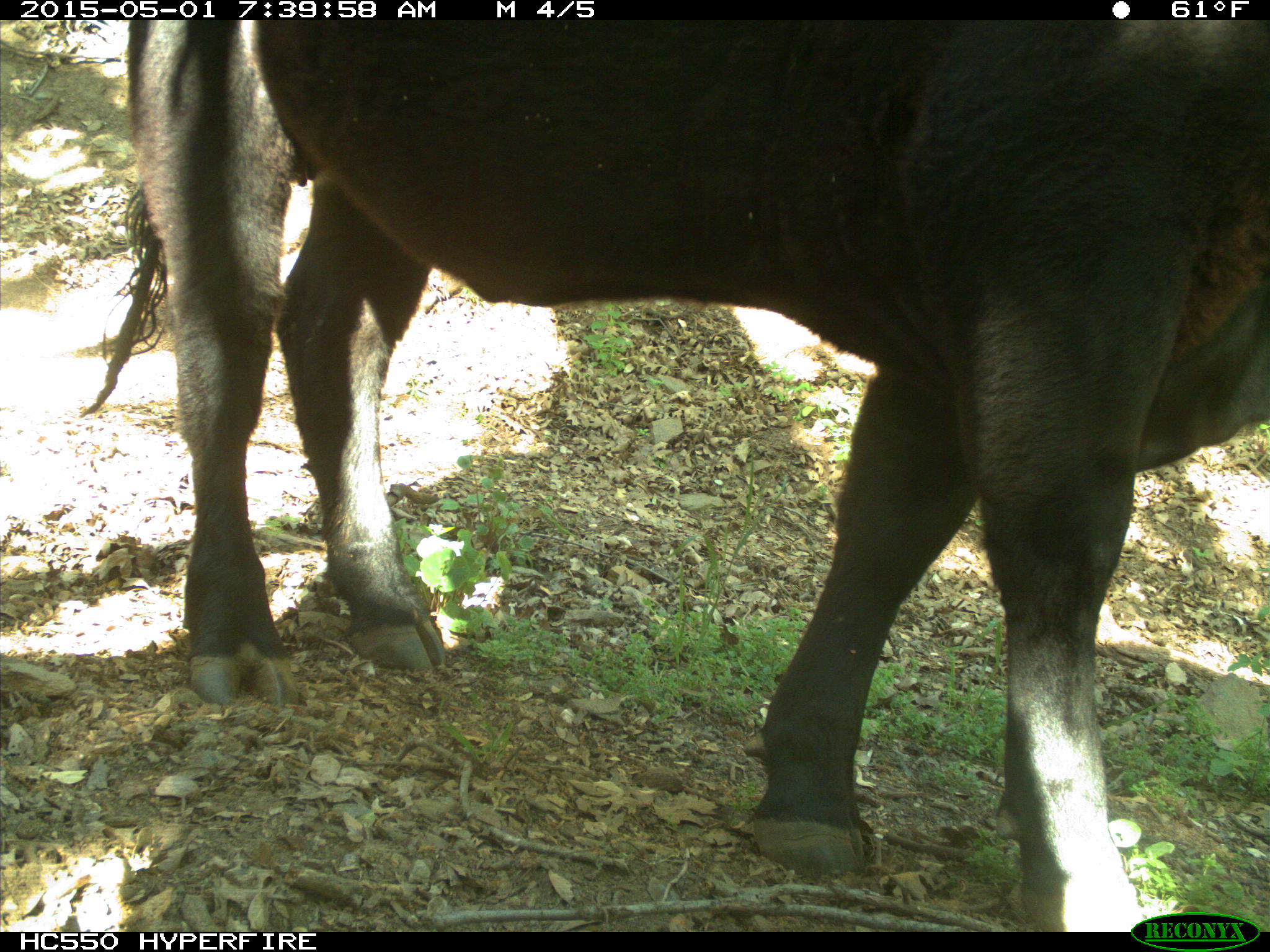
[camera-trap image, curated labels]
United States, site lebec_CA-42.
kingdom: Animalia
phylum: Chordata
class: Mammalia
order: Artiodactyla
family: Bovidae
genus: Bos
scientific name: Bos taurus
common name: domestic cow